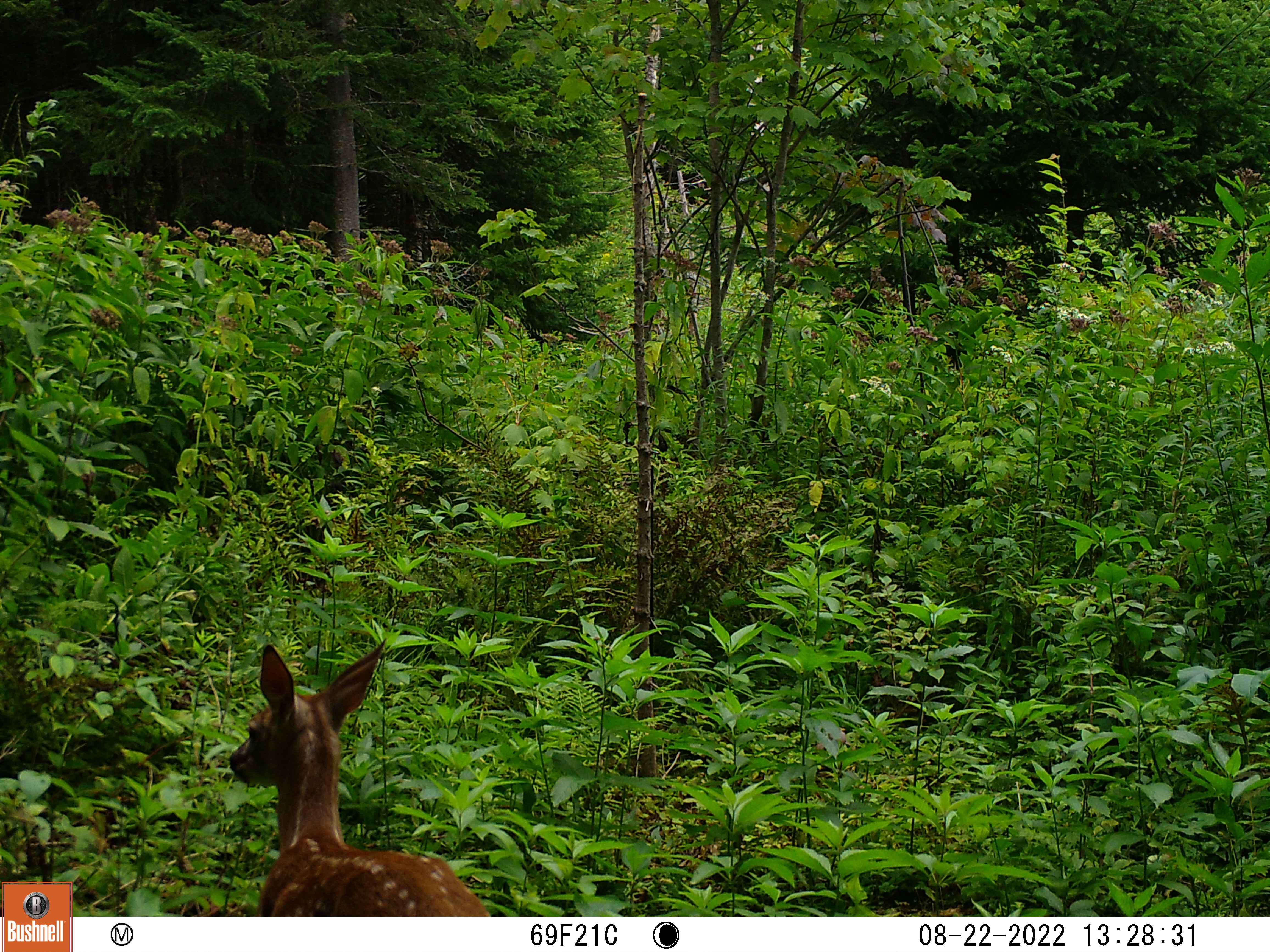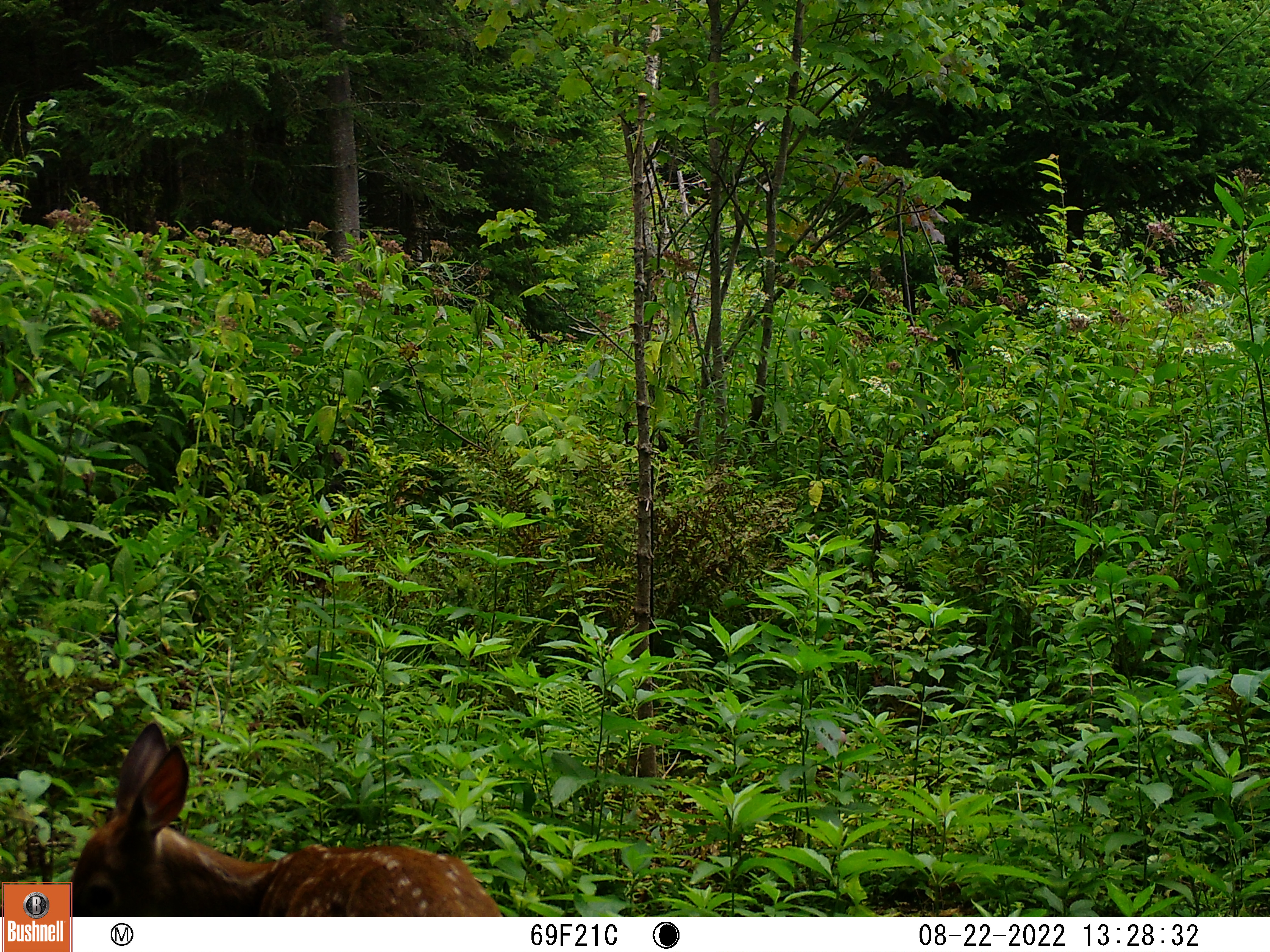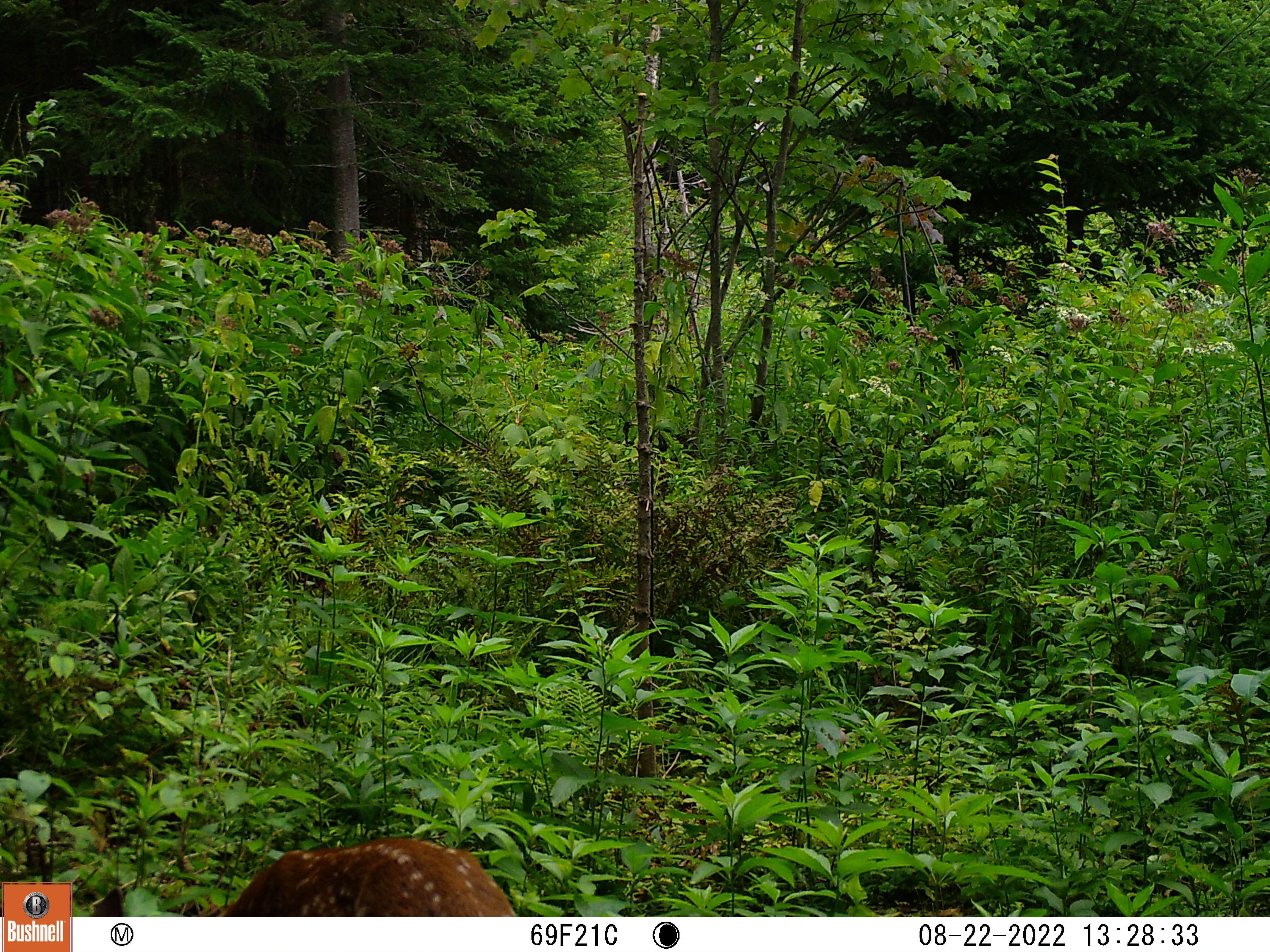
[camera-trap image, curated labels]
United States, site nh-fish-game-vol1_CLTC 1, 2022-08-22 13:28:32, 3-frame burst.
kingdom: Animalia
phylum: Chordata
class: Mammalia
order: Artiodactyla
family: Cervidae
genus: Odocoileus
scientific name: Odocoileus virginianus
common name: white-tailed deer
White-tailed deer (Odocoileus virginianus).